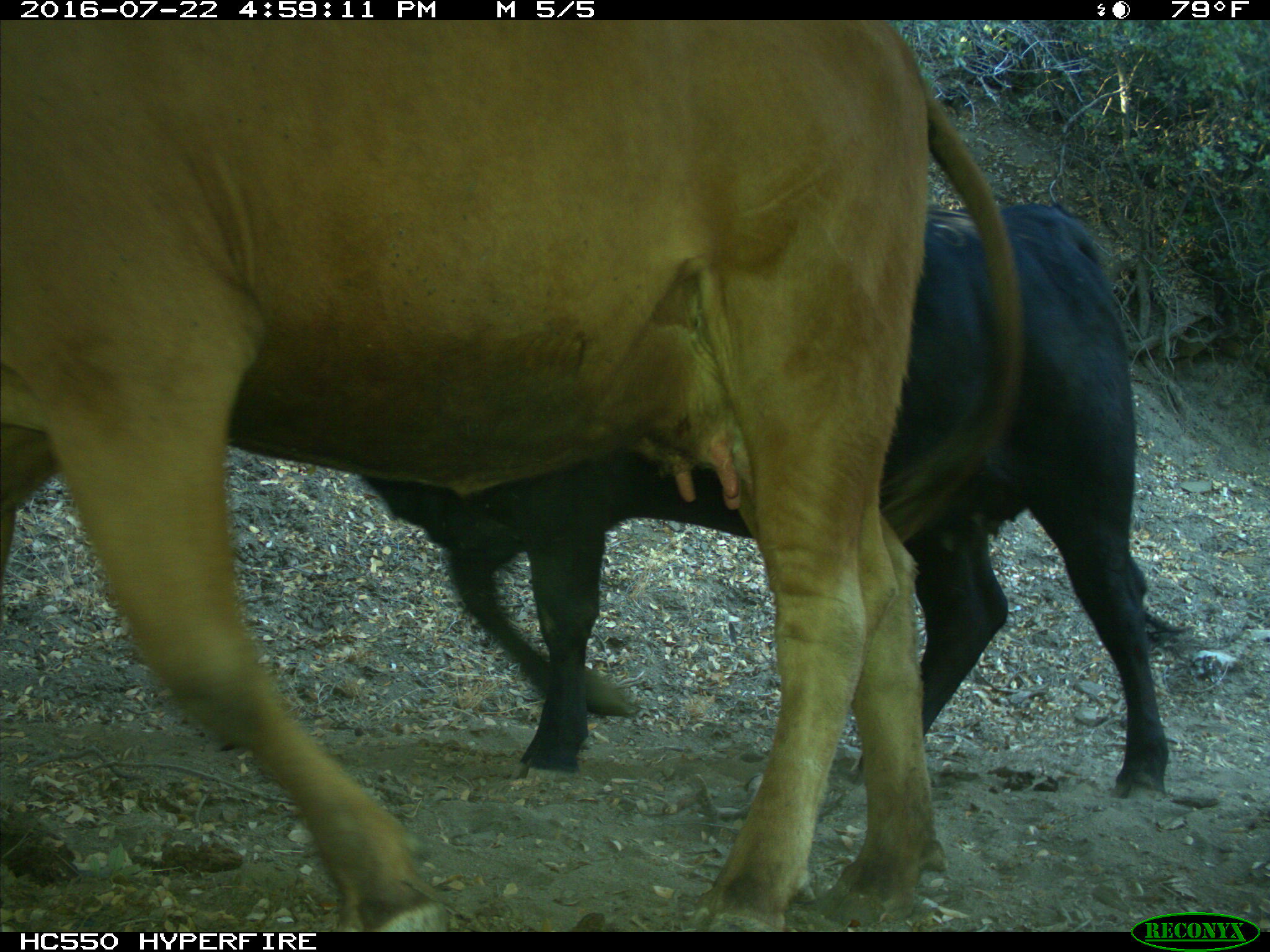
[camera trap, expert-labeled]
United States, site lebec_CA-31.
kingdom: Animalia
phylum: Chordata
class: Mammalia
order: Artiodactyla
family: Bovidae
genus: Bos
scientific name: Bos taurus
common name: domestic cow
Bos taurus (domestic cow).